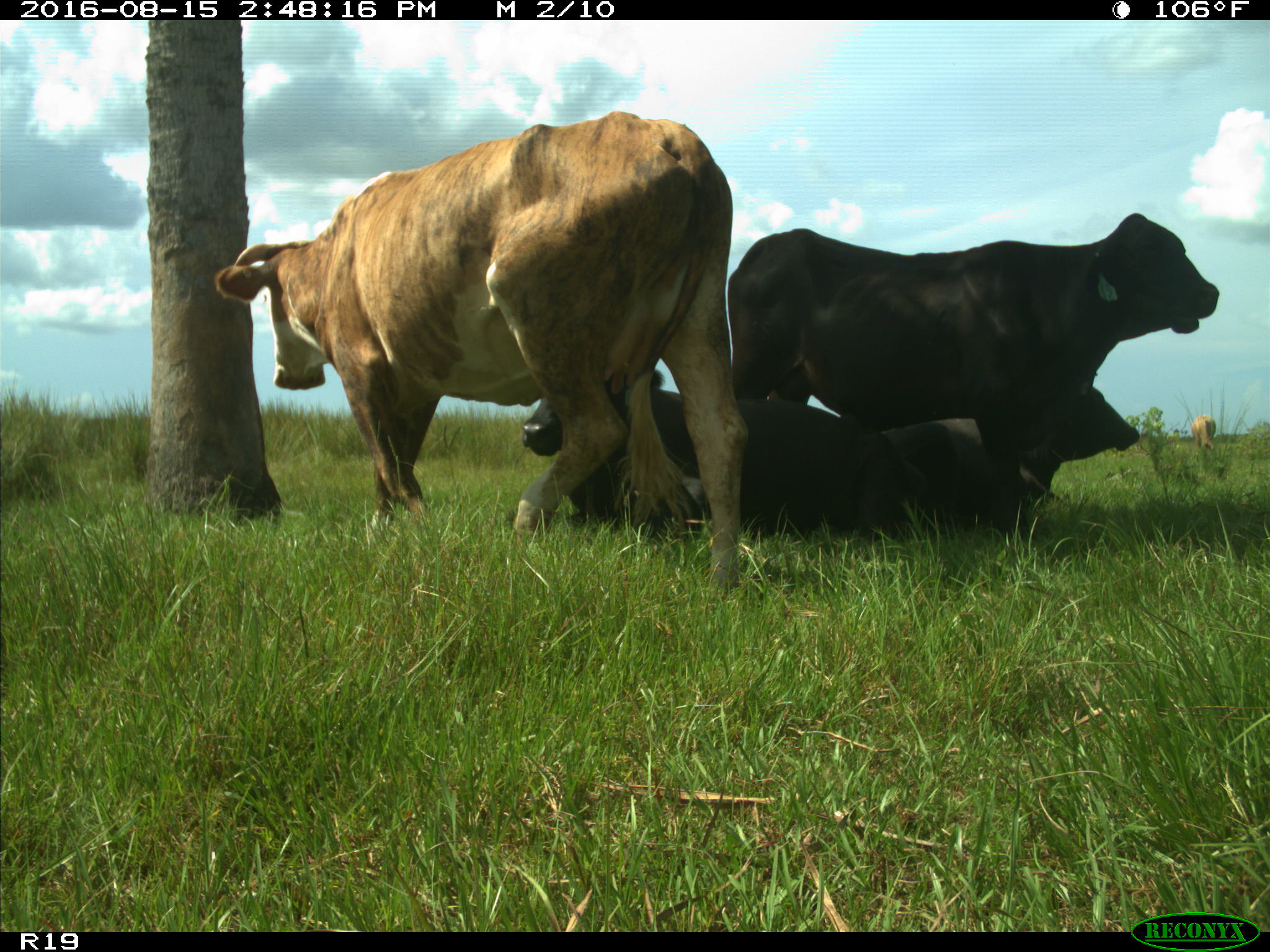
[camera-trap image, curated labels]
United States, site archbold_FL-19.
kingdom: Animalia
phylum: Chordata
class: Mammalia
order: Artiodactyla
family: Bovidae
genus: Bos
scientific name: Bos taurus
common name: domestic cow